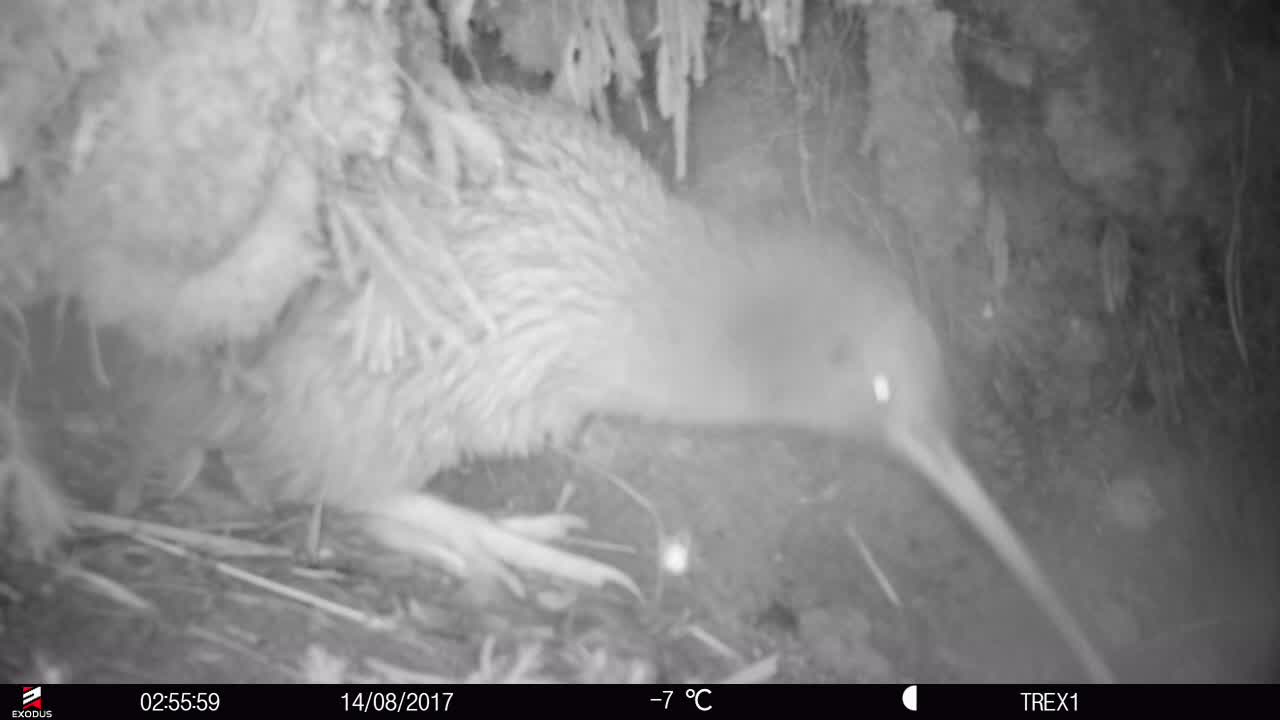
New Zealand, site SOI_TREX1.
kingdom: Animalia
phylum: Chordata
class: Aves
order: Apterygiformes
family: Apterygidae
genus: Apteryx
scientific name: Apteryx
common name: kiwi